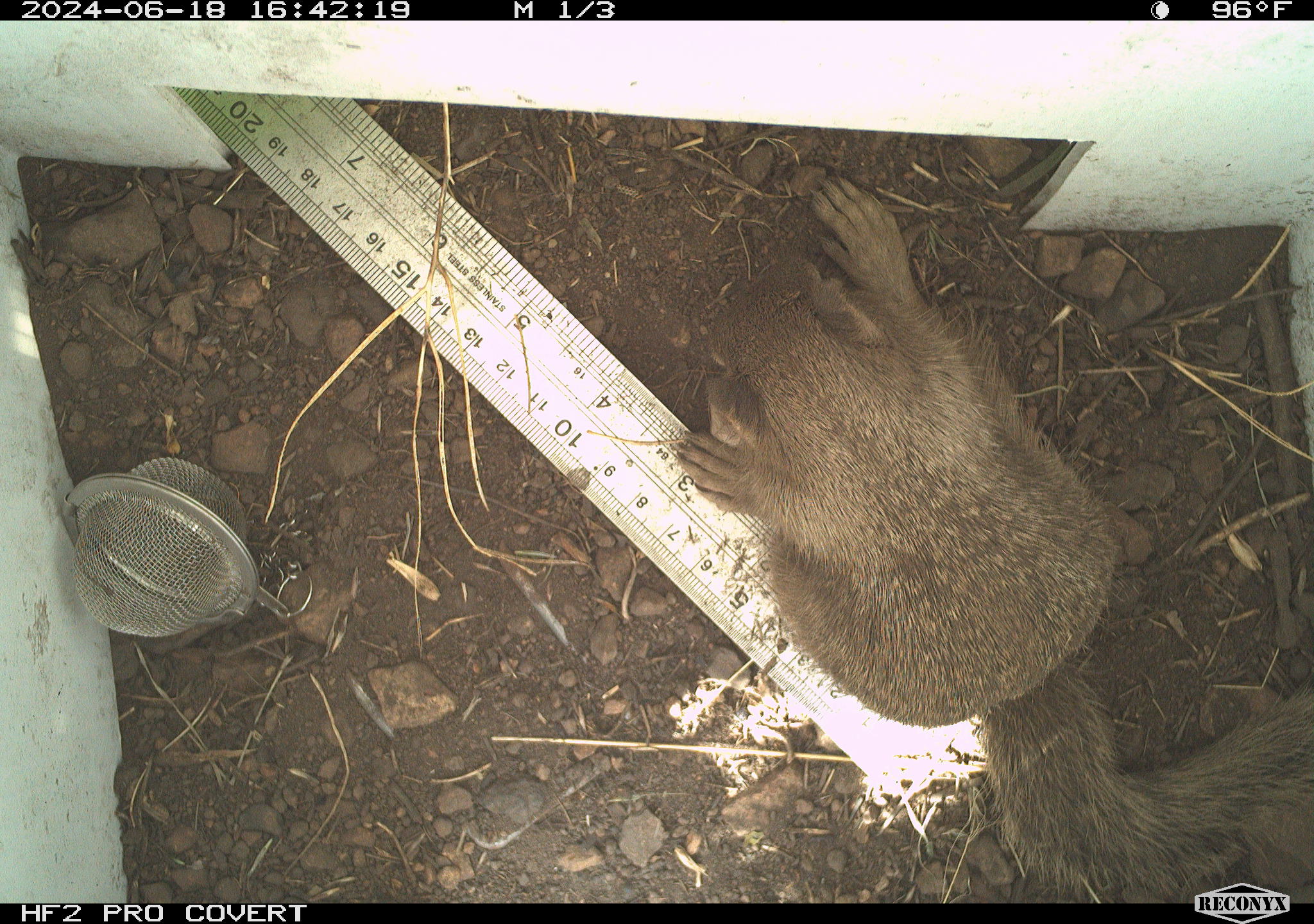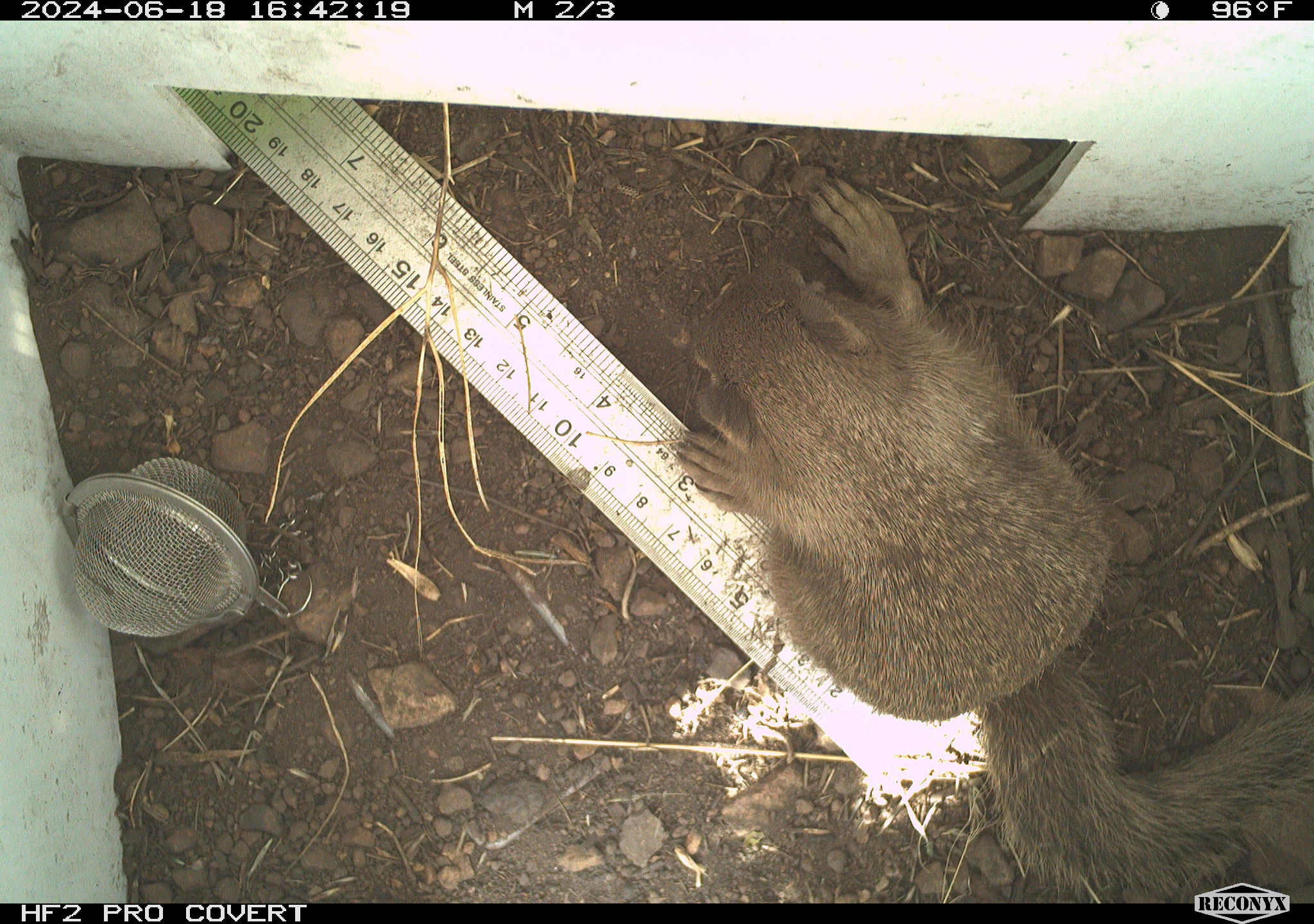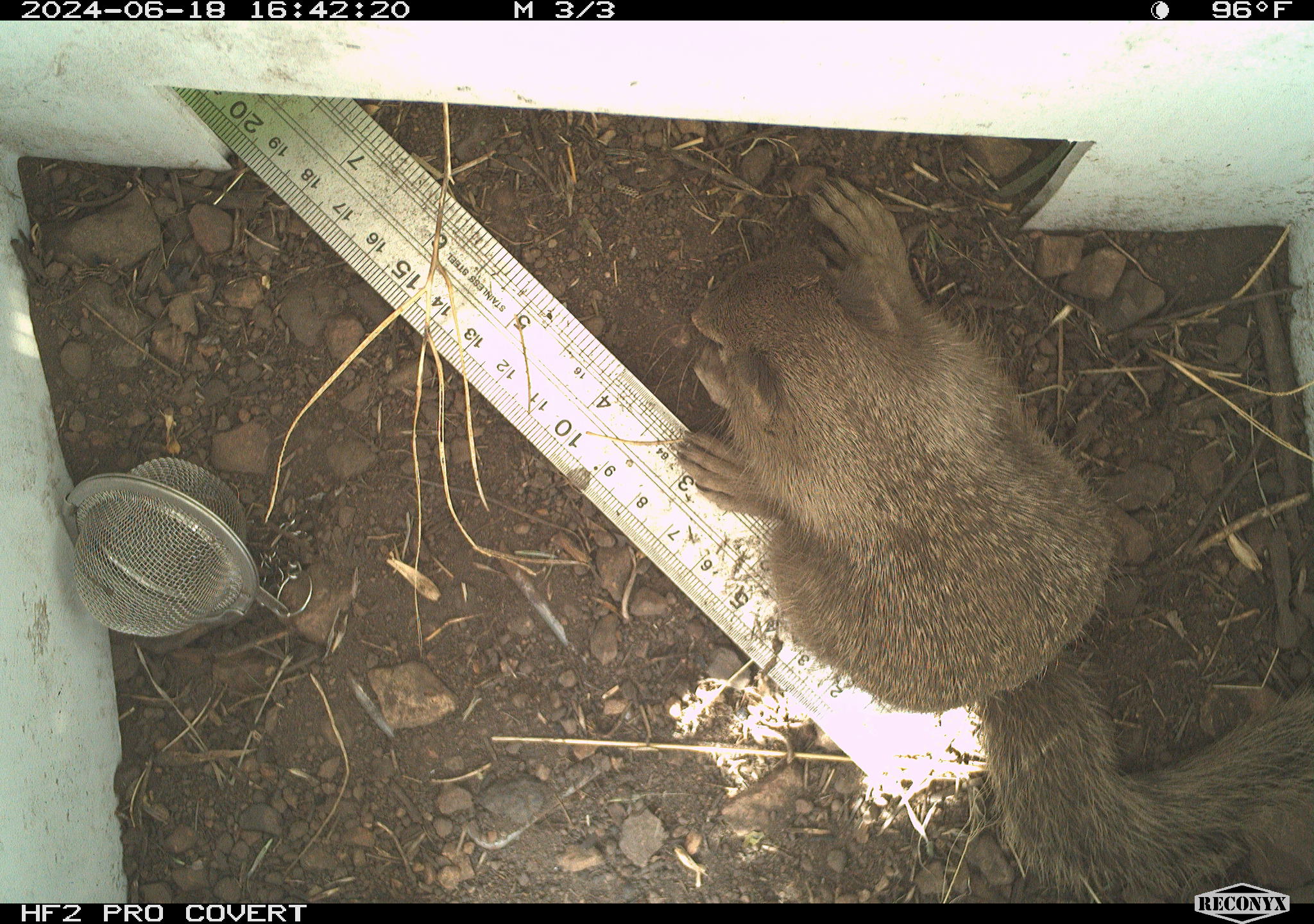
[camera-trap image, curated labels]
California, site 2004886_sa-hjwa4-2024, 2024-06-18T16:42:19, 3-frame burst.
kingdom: Animalia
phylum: Chordata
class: Mammalia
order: Rodentia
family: Sciuridae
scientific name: Sciuridae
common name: squirrels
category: sciuridae family